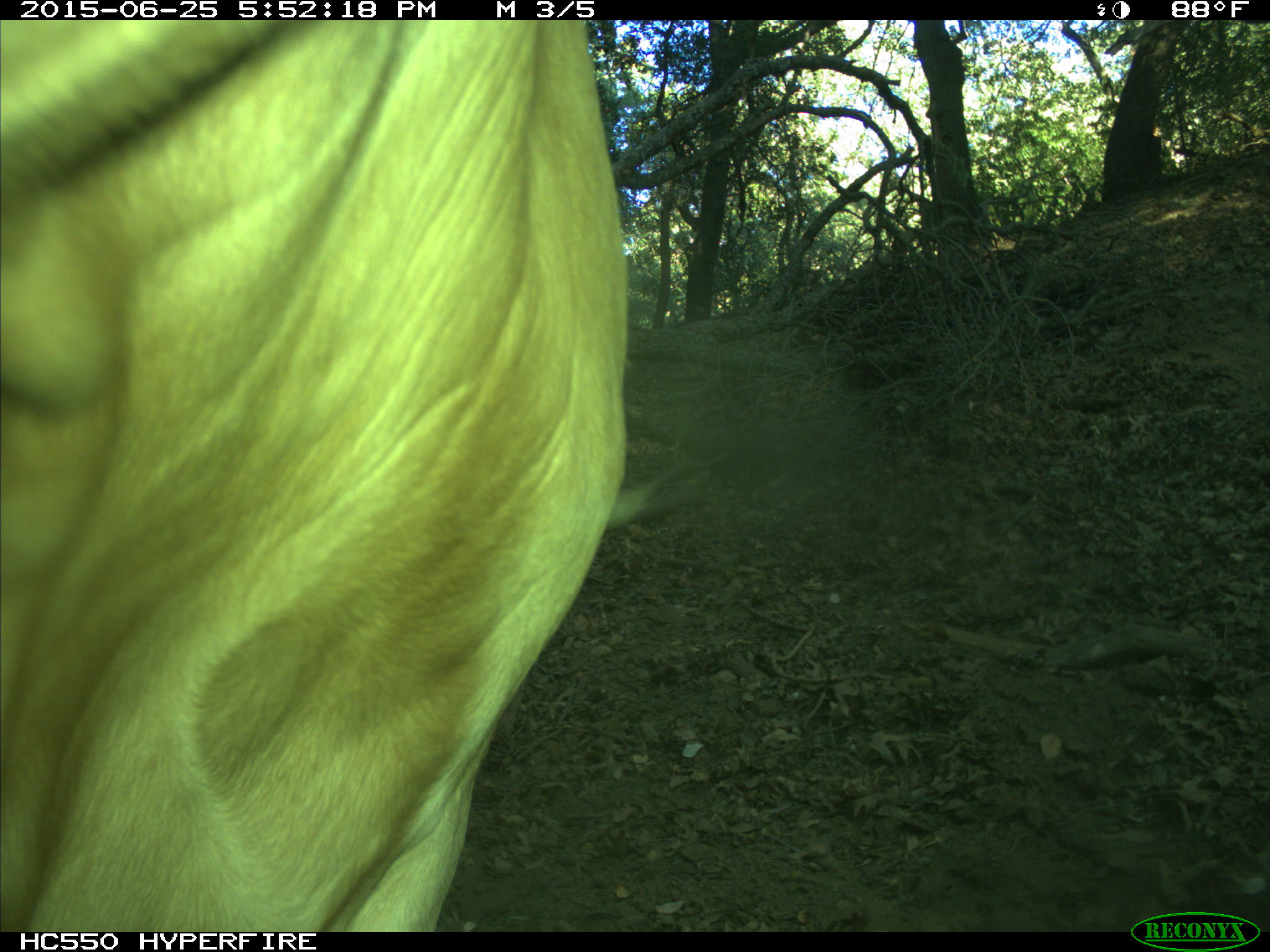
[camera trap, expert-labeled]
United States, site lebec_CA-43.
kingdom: Animalia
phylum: Chordata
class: Mammalia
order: Artiodactyla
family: Bovidae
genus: Bos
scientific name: Bos taurus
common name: domestic cow